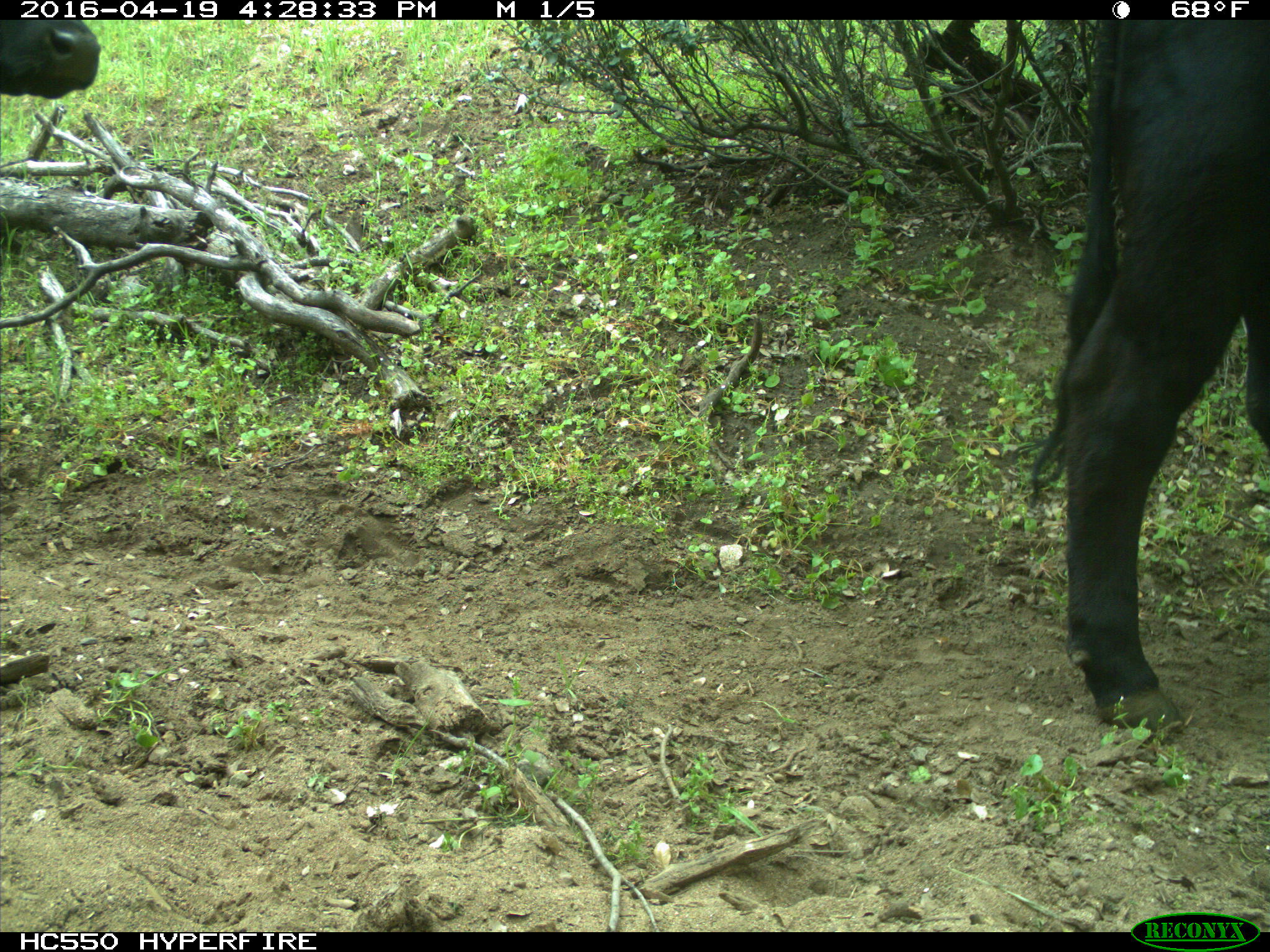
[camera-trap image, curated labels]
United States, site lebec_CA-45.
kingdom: Animalia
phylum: Chordata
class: Mammalia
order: Artiodactyla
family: Bovidae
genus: Bos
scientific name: Bos taurus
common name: domestic cow